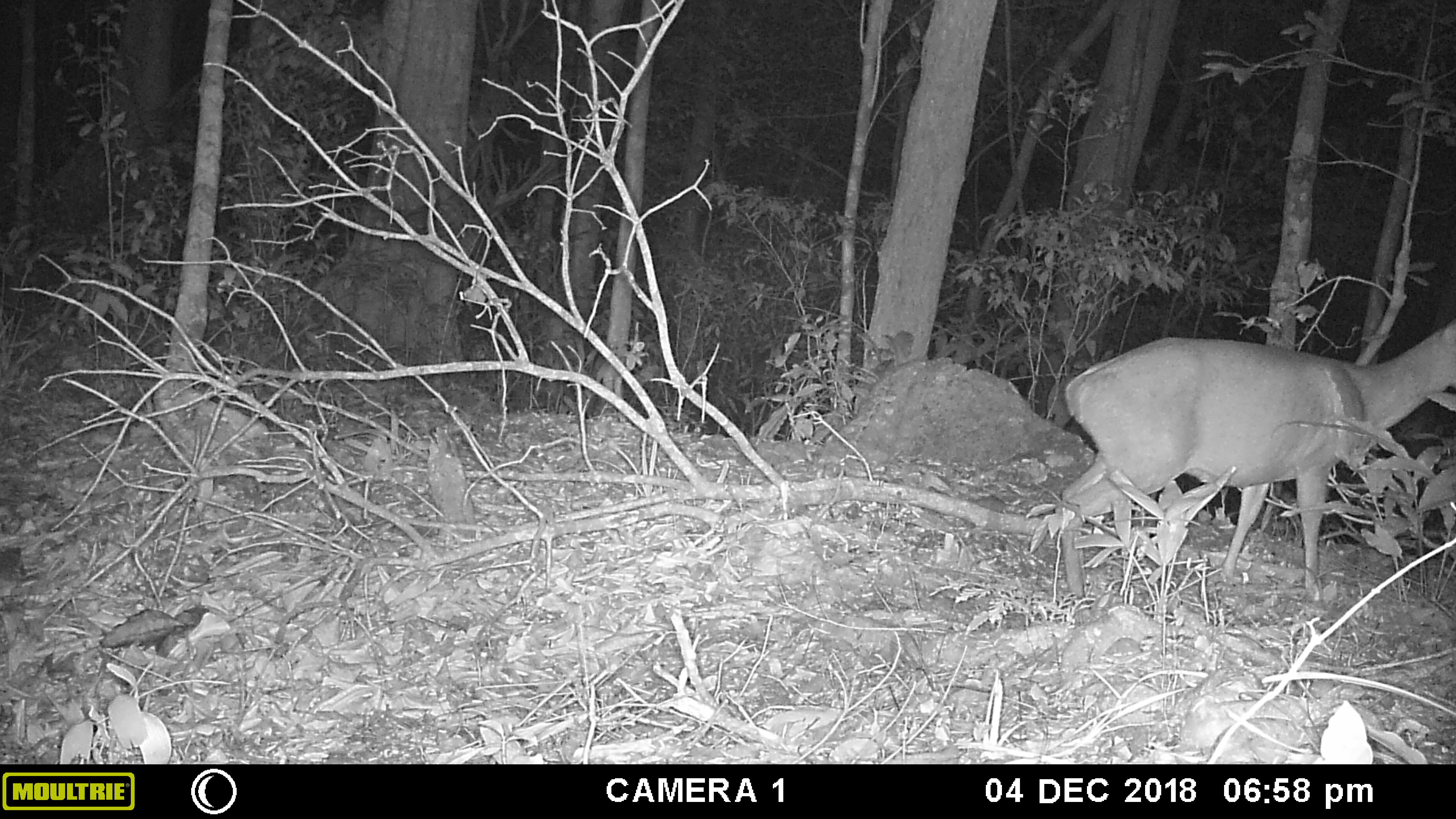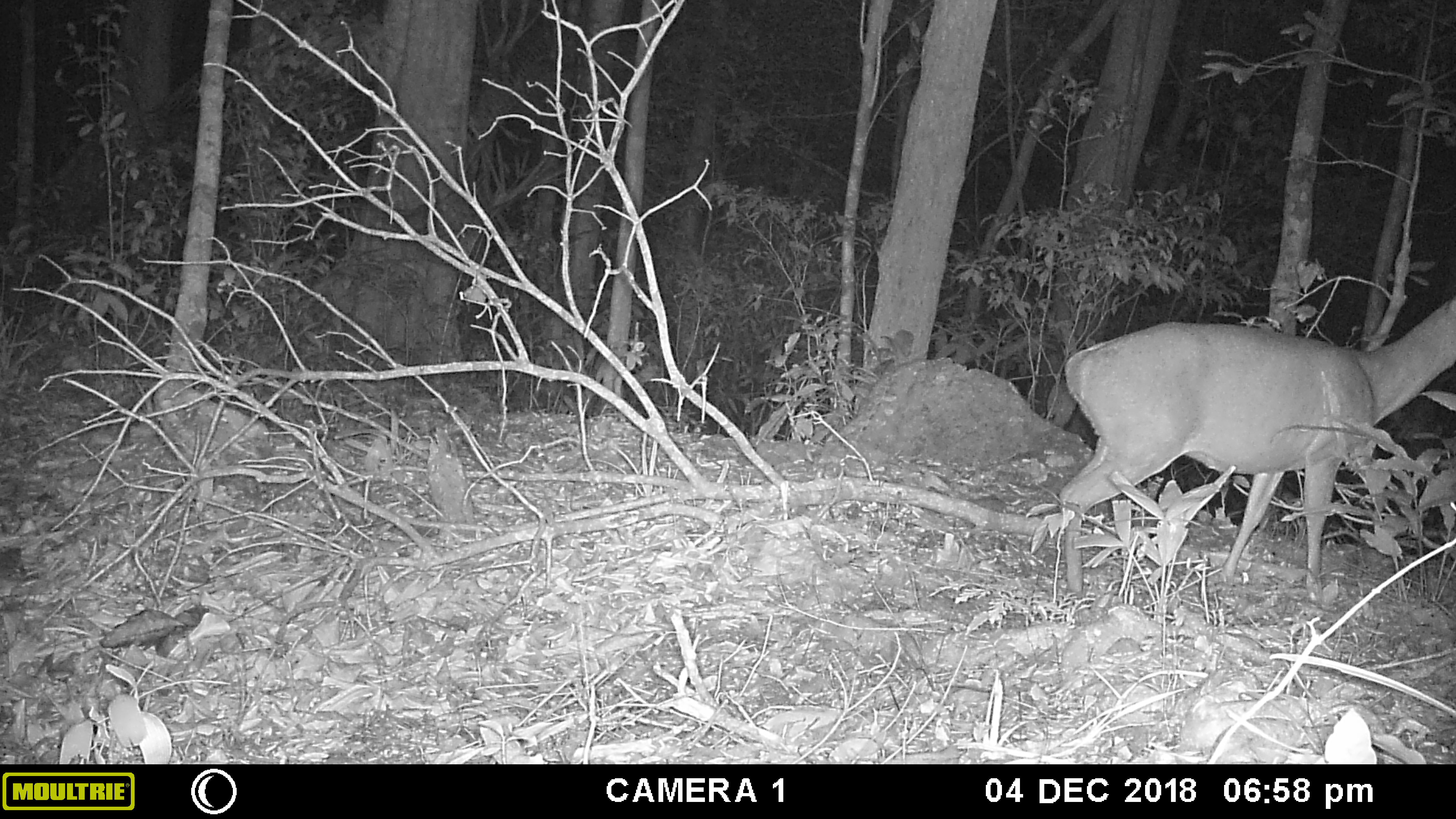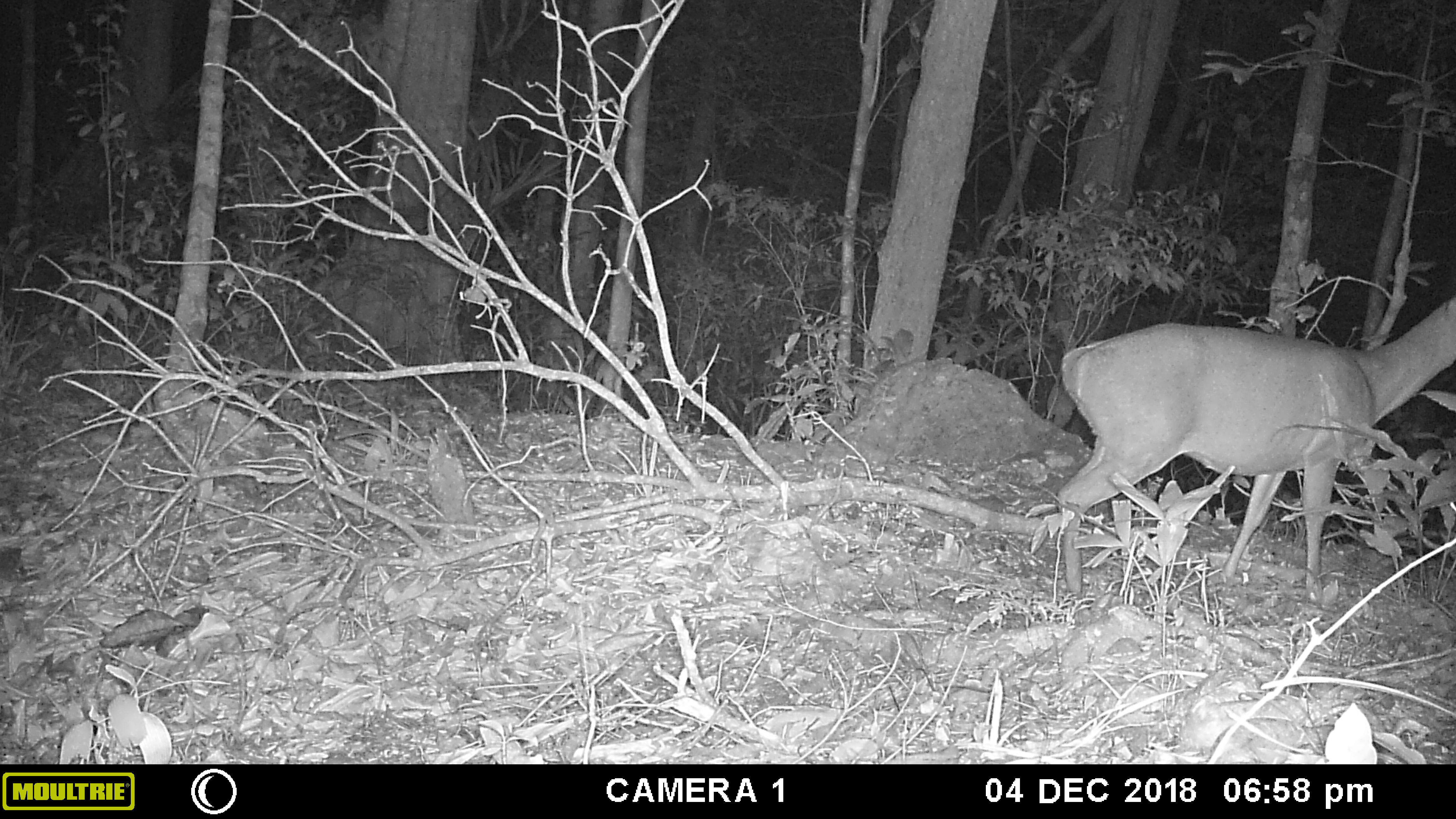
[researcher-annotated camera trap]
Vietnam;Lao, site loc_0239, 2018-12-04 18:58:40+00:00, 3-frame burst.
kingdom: Animalia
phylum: Chordata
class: Mammalia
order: Artiodactyla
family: Cervidae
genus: Muntiacus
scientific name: Muntiacus vuquangensis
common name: large-antlered muntjac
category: large antlered muntjac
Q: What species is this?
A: Large antlered muntjac (large-antlered muntjac) (Muntiacus vuquangensis).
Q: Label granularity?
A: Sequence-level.